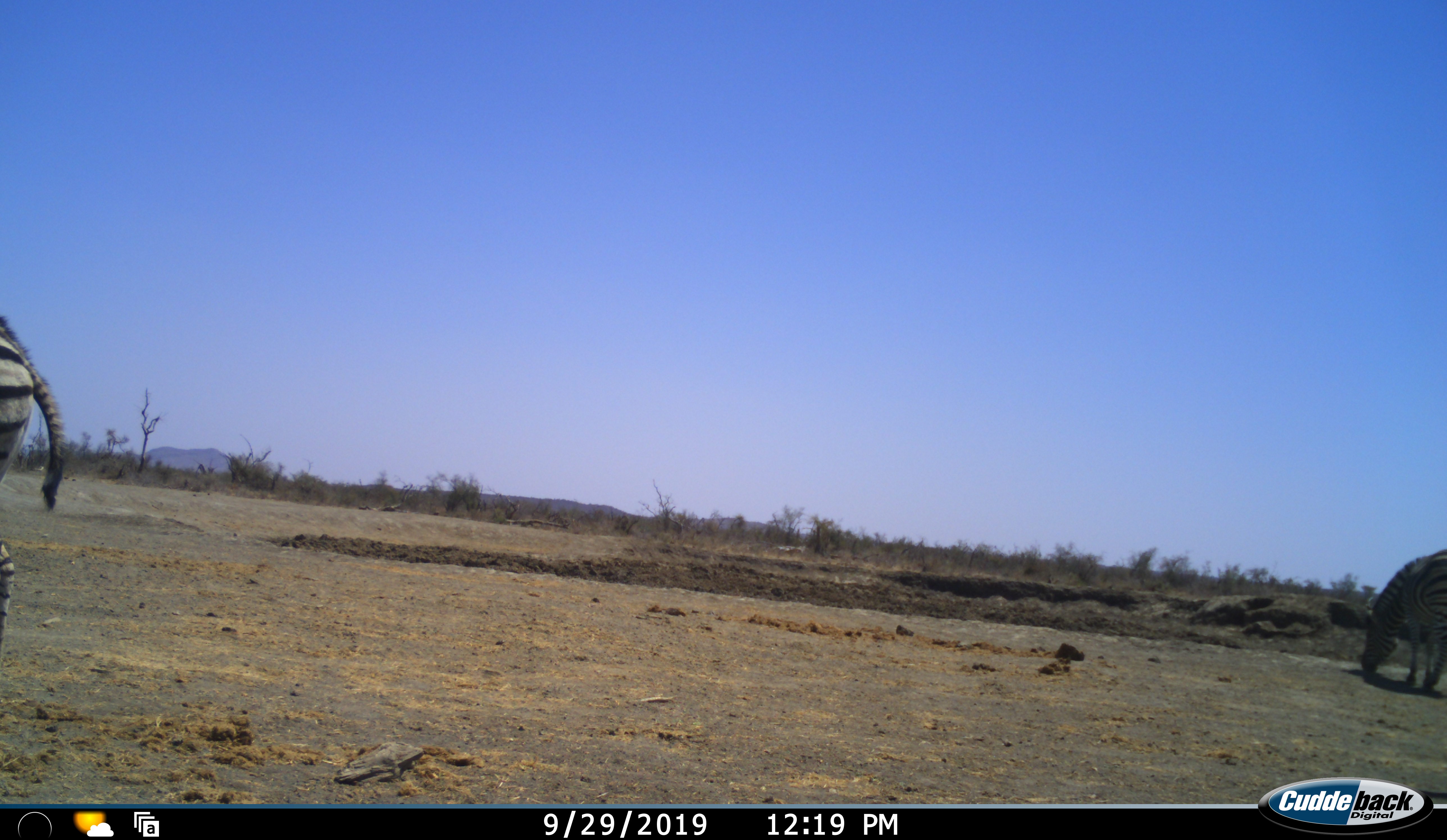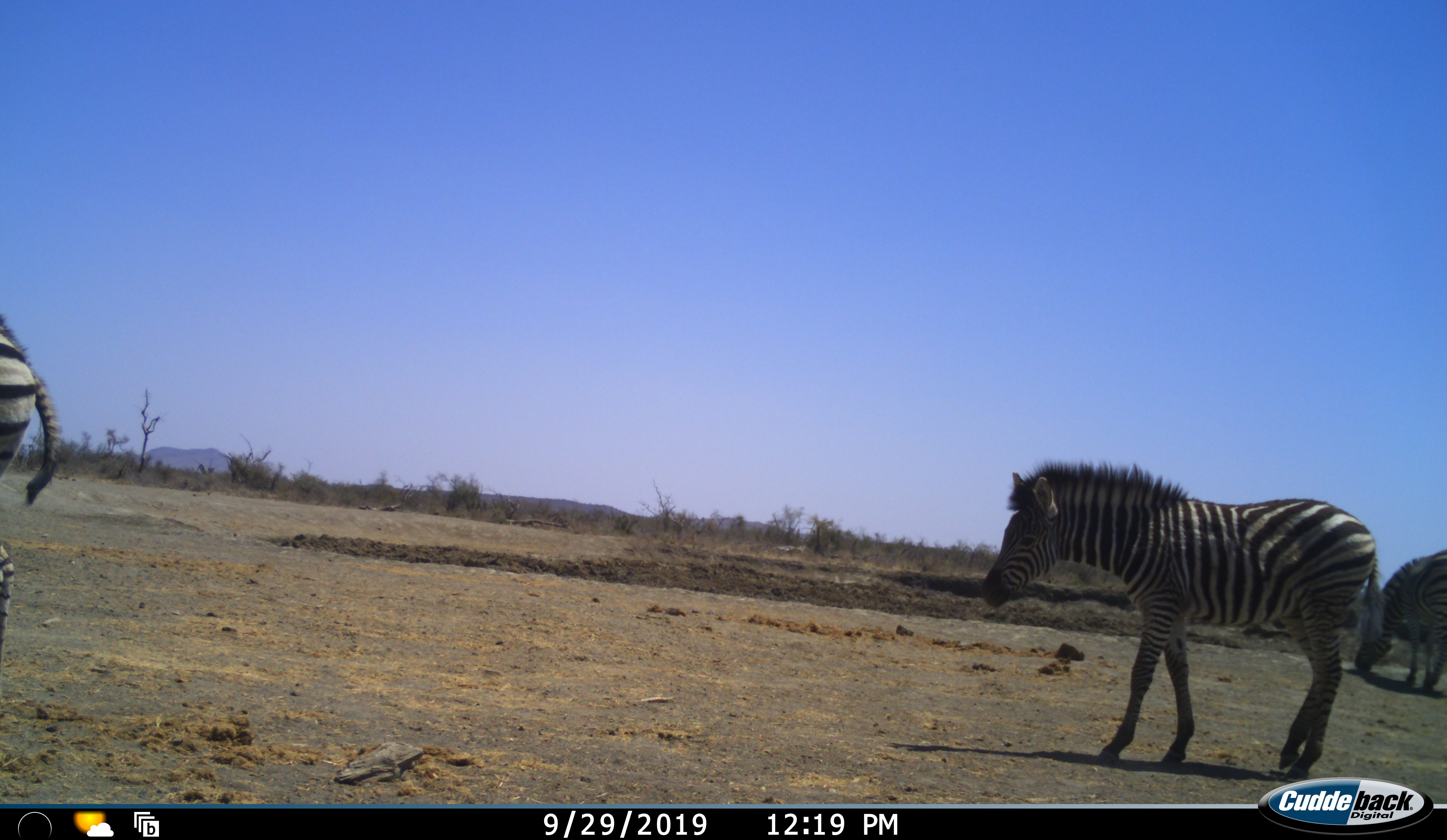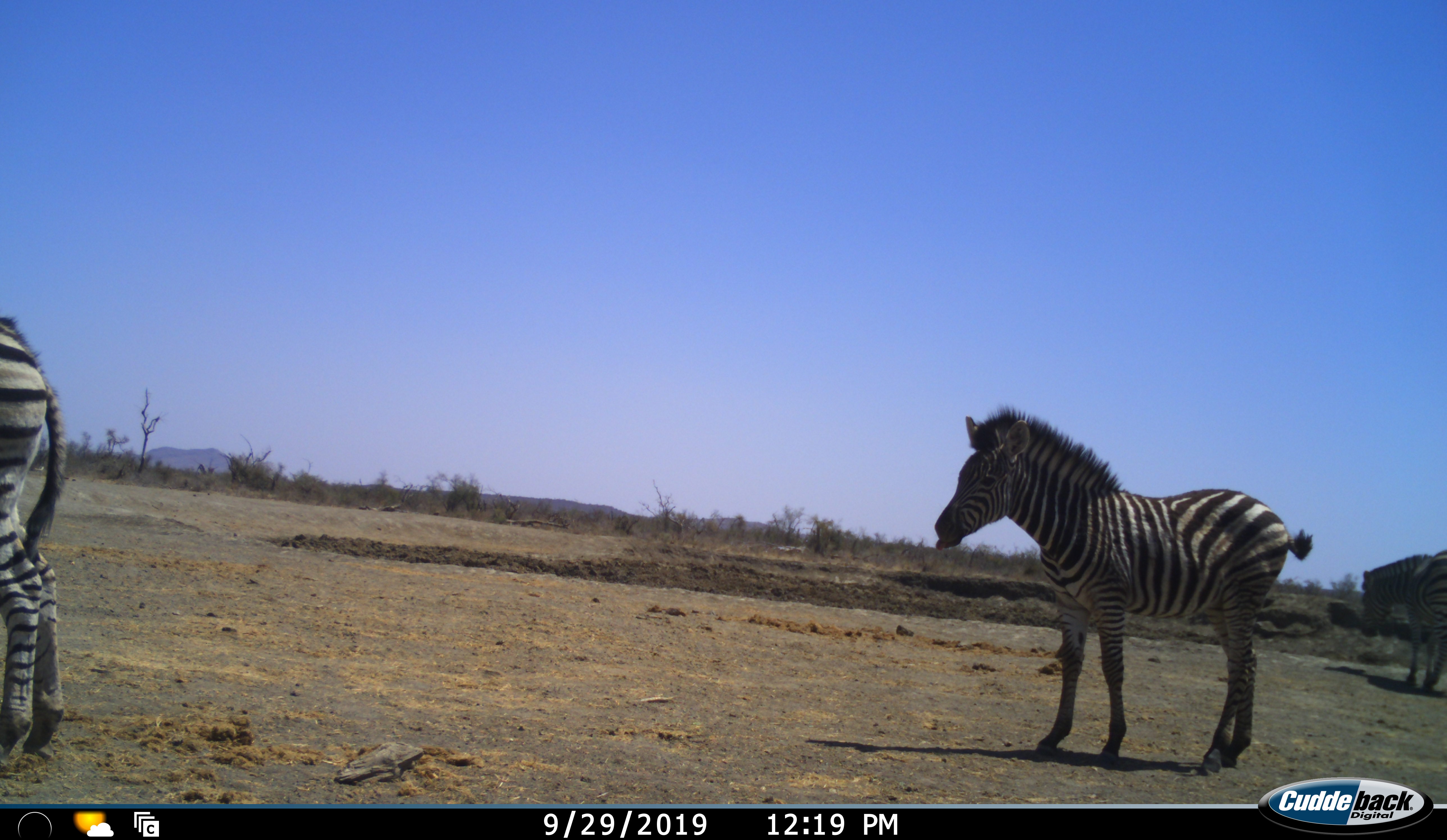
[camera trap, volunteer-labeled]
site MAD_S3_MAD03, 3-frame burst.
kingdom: Animalia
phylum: Chordata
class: Mammalia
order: Perissodactyla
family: Equidae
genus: Equus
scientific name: Equus quagga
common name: plains zebra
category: zebraplains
Zebraplains (plains zebra) (Equus quagga), count 3. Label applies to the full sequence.